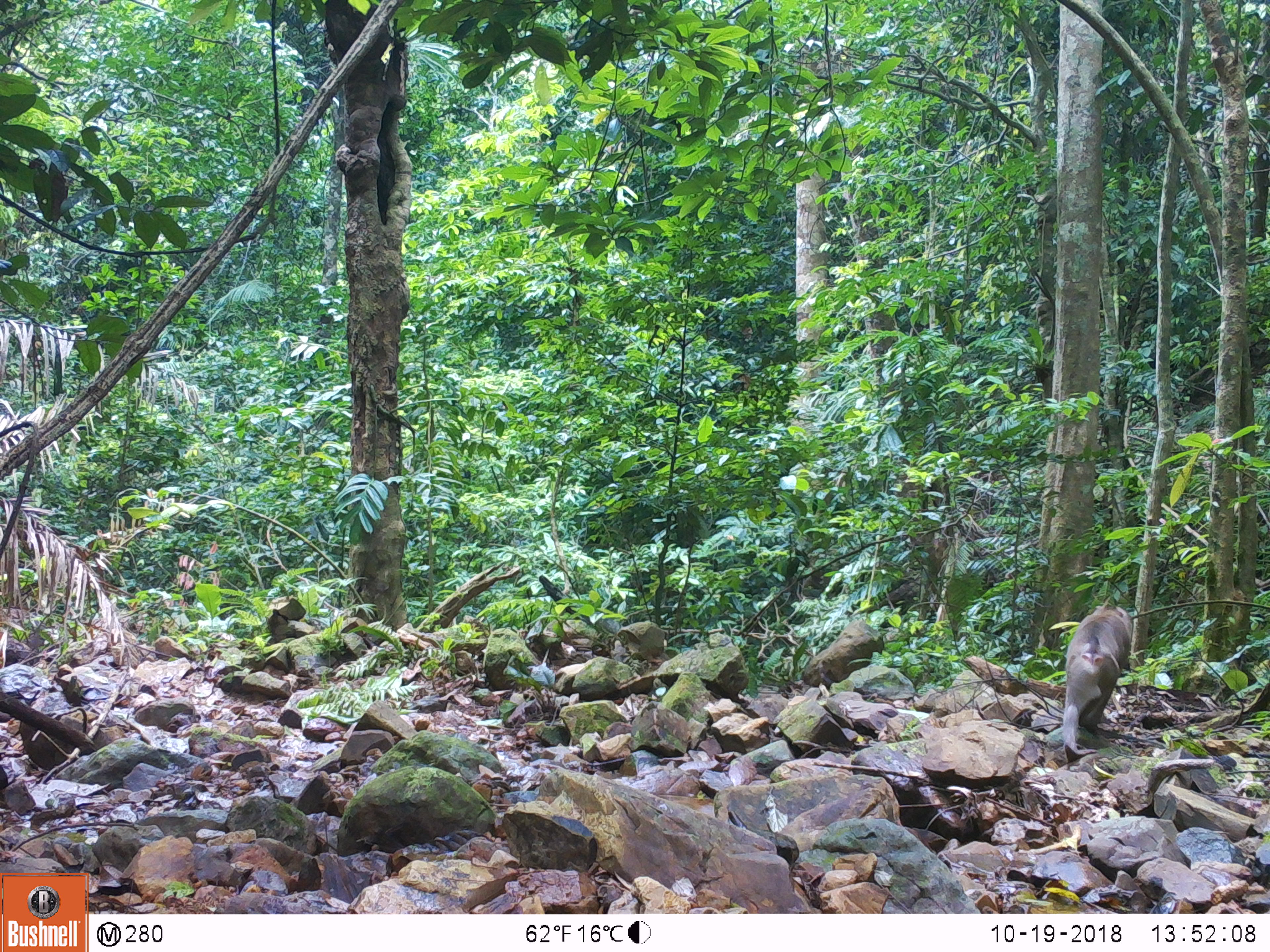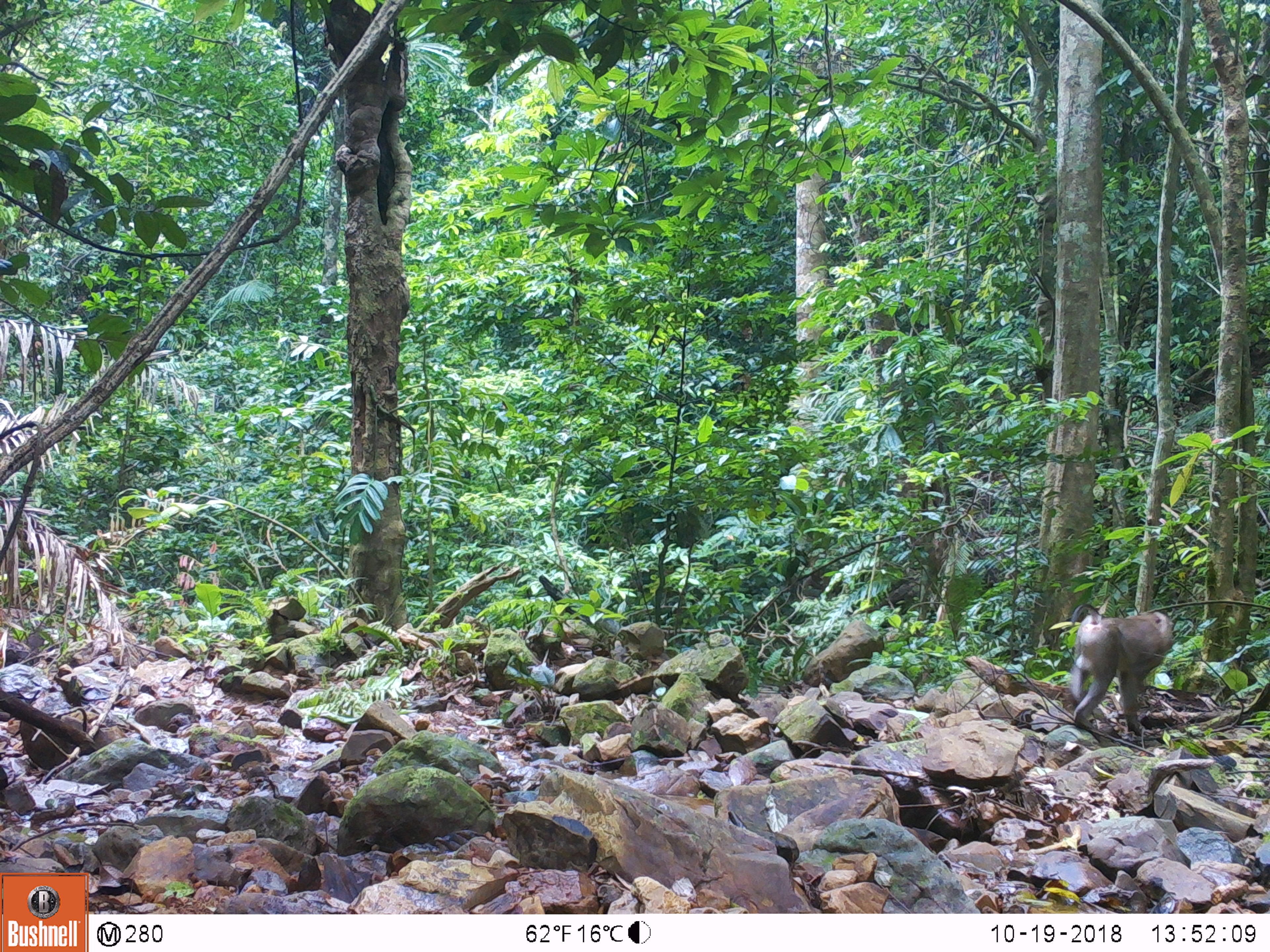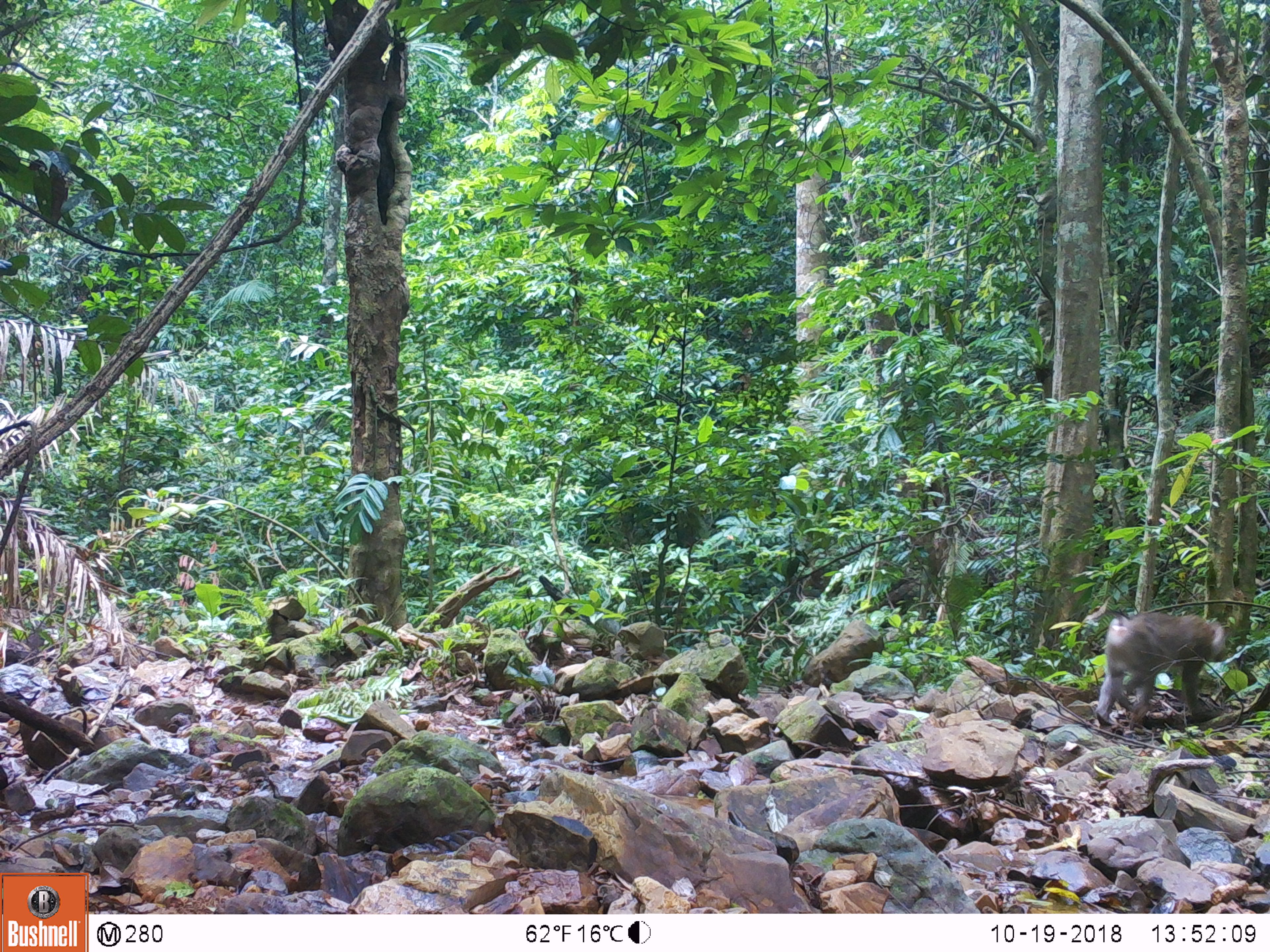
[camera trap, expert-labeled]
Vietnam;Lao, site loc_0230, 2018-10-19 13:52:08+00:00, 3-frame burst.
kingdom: Animalia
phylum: Chordata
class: Mammalia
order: Primates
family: Cercopithecidae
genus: Macaca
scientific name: Macaca nemestrina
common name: pig-tailed macaque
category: pig tailed macaque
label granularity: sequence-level